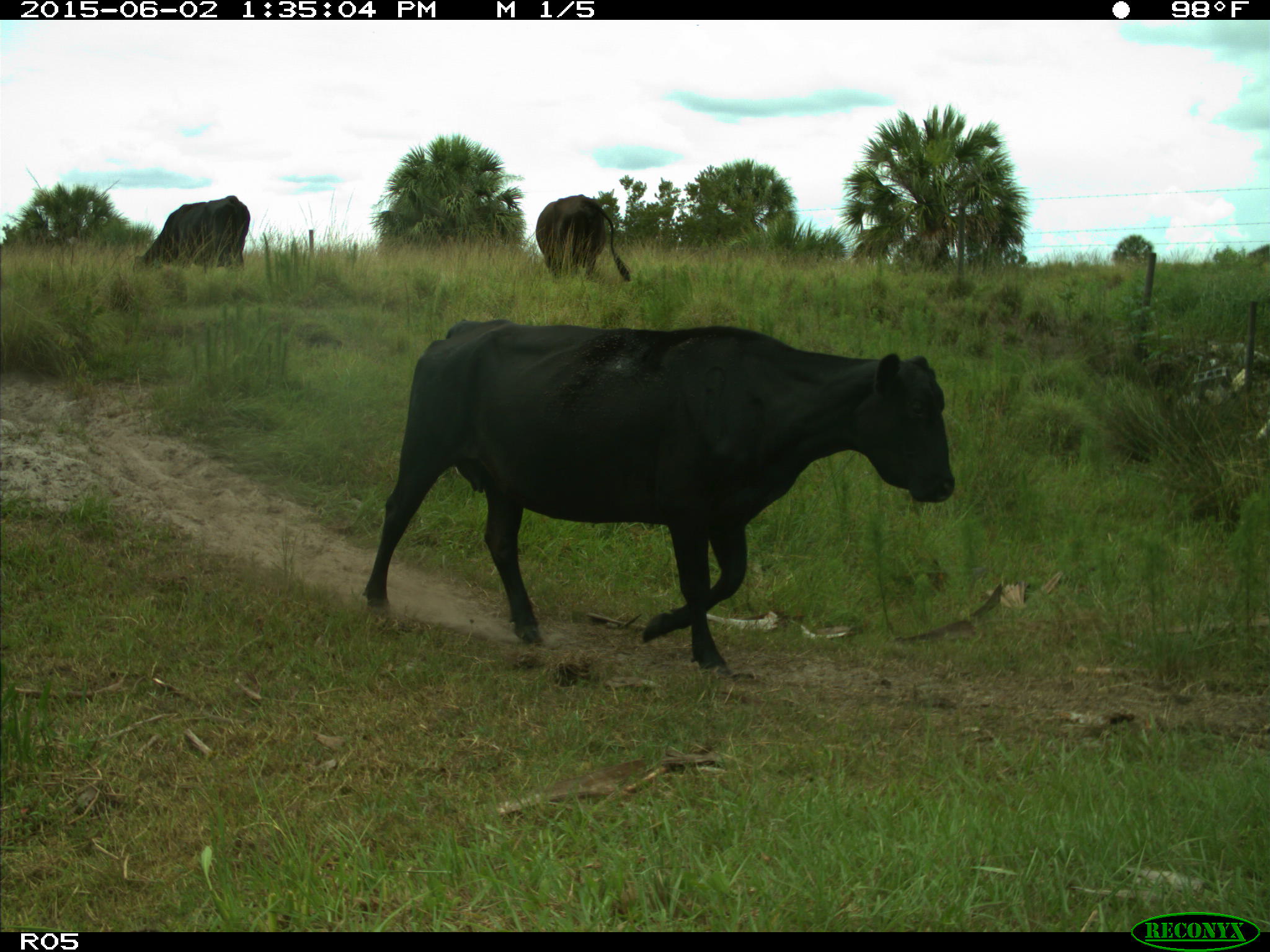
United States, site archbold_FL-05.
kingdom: Animalia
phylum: Chordata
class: Mammalia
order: Artiodactyla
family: Bovidae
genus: Bos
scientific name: Bos taurus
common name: domestic cow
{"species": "Bos taurus (domestic cow)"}